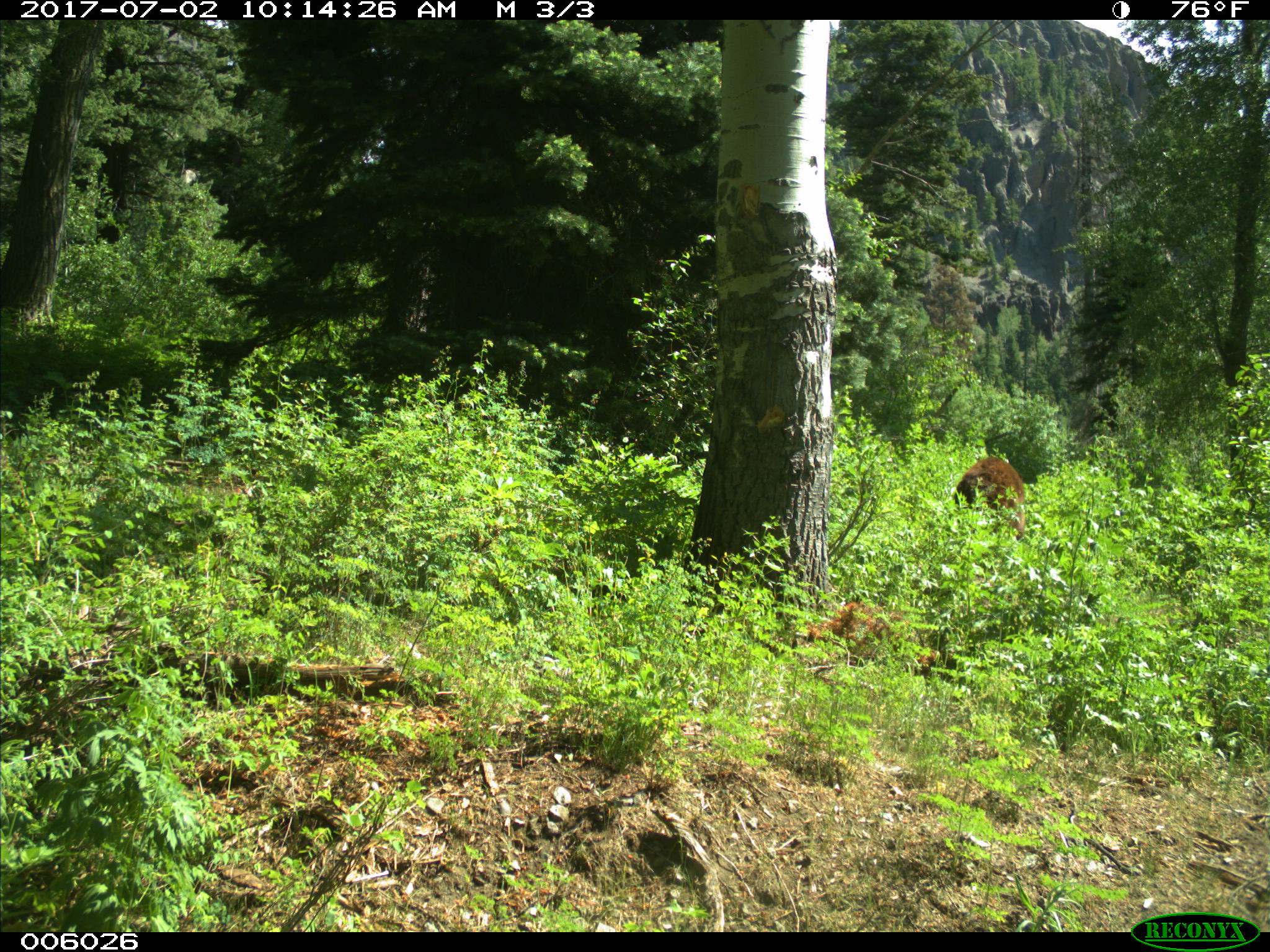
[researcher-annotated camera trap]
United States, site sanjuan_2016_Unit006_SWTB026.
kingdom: Animalia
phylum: Chordata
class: Mammalia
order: Carnivora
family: Ursidae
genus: Ursus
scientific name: Ursus americanus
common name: american black bear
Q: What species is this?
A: Ursus americanus (american black bear).